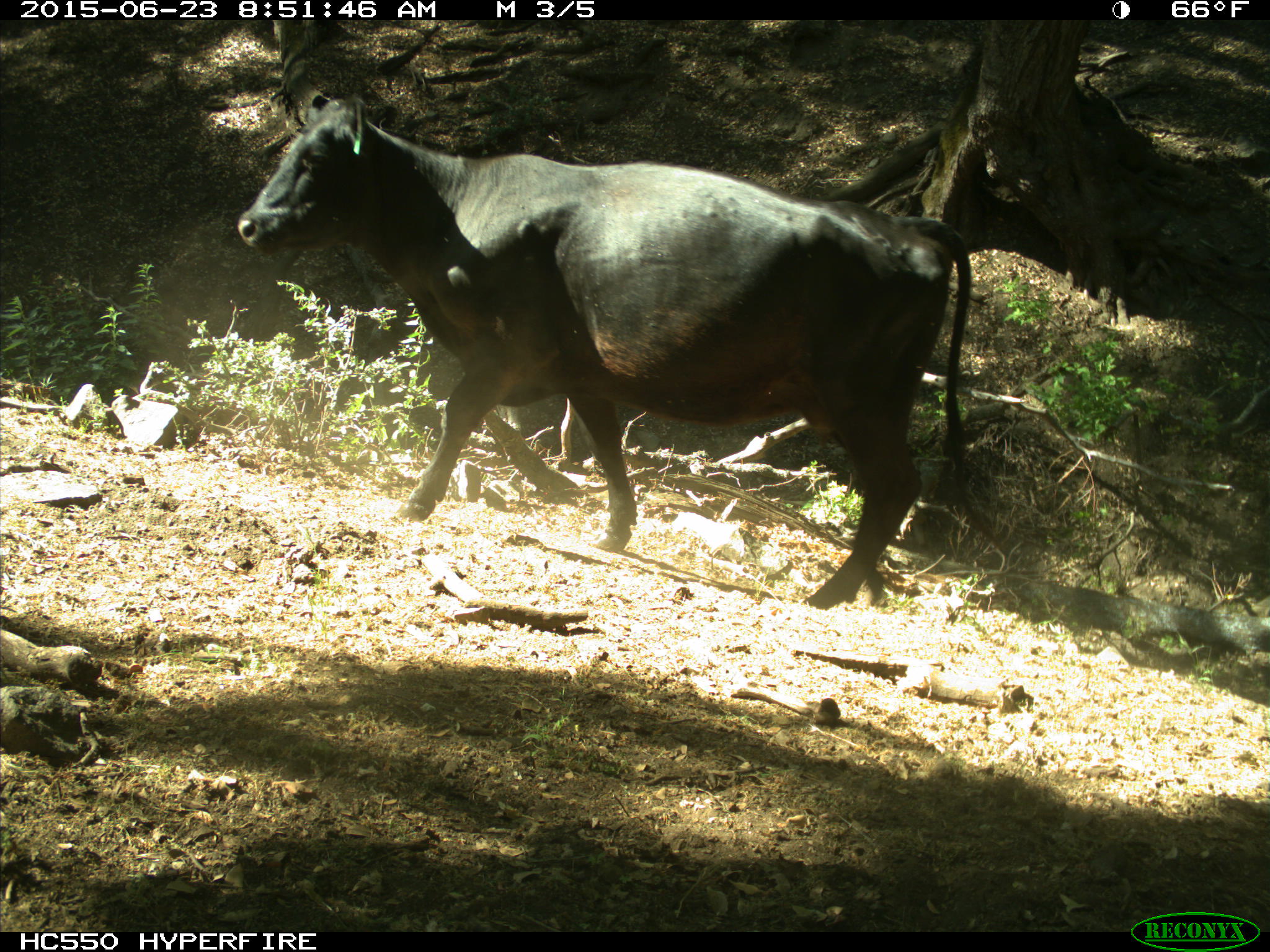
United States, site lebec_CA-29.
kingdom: Animalia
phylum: Chordata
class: Mammalia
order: Artiodactyla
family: Bovidae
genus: Bos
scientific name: Bos taurus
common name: domestic cow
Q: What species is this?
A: Bos taurus (domestic cow).